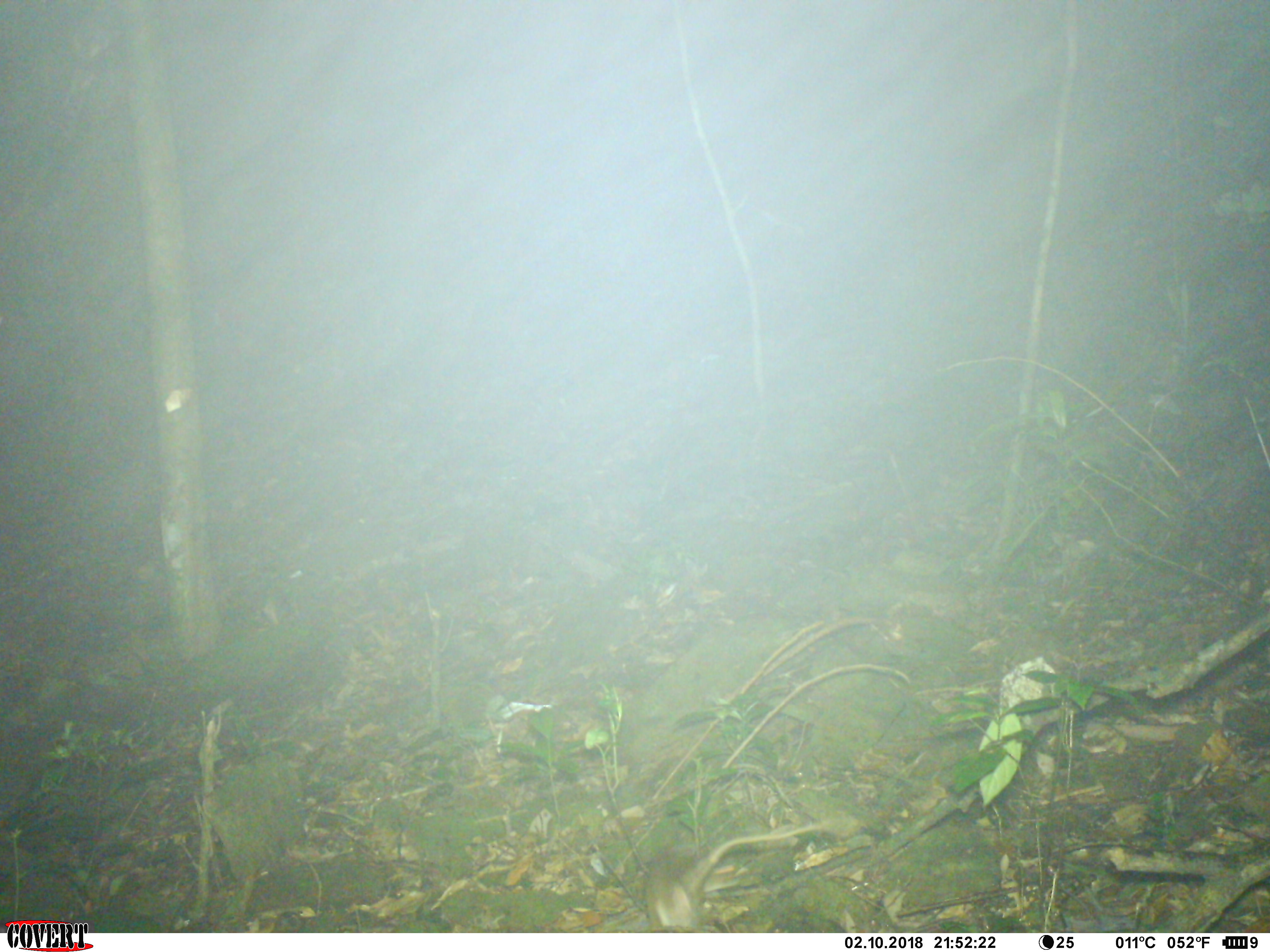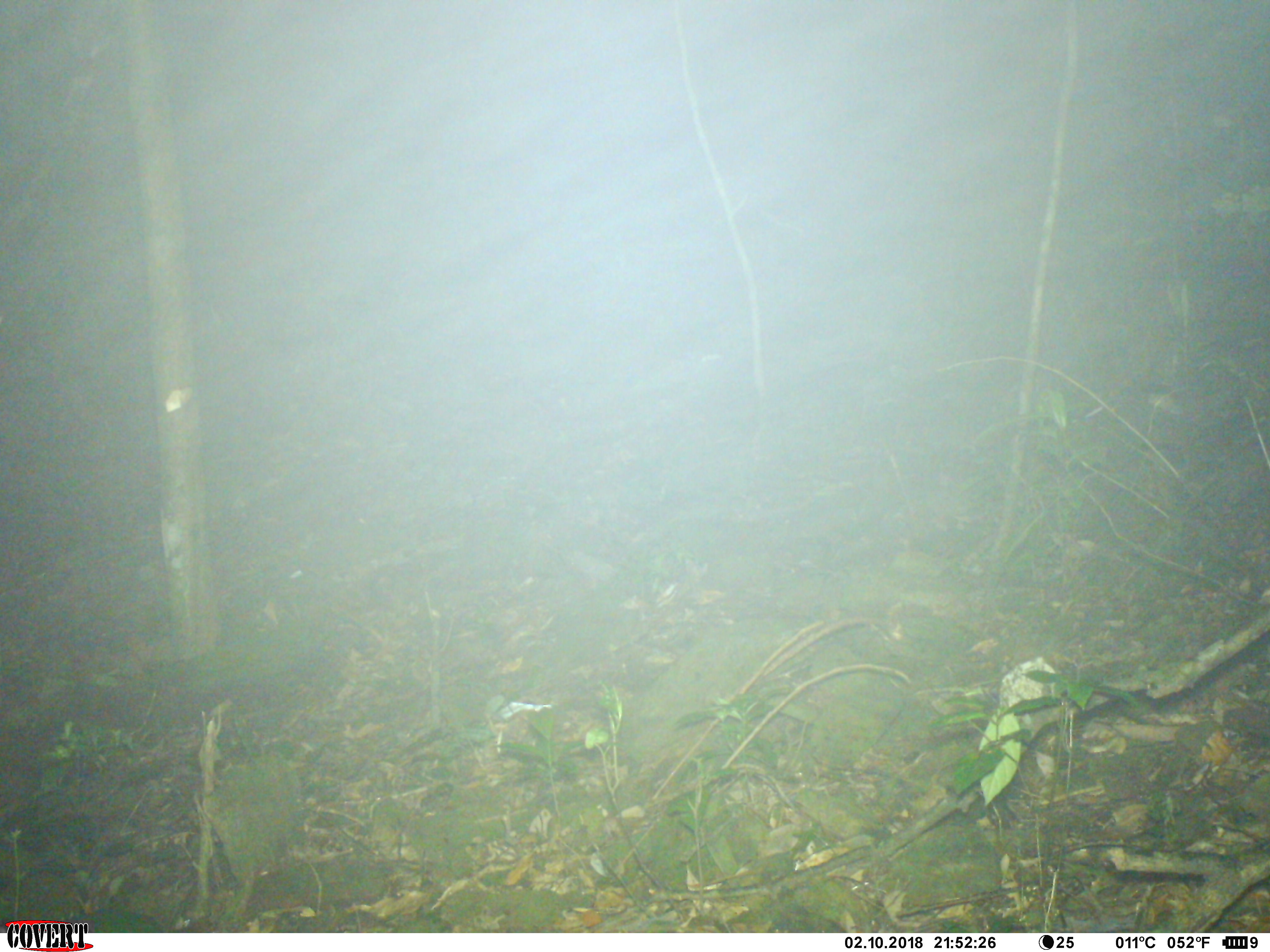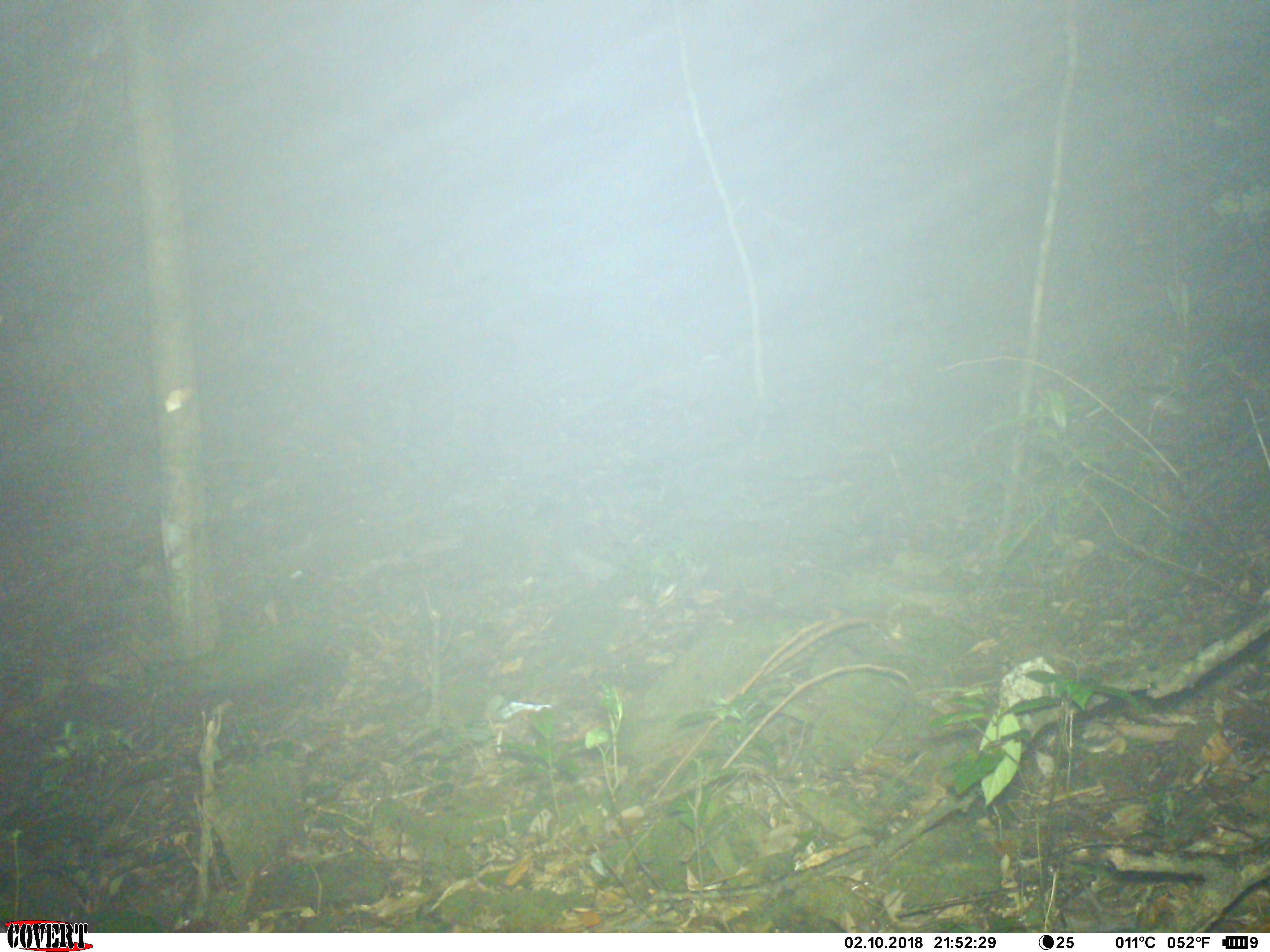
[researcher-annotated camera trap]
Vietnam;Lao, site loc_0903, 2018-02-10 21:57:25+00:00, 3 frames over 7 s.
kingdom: Animalia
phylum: Chordata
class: Mammalia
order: Rodentia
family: Muridae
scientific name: Muridae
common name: old-world mice and rats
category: unidentified murid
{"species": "unidentified murid (old-world mice and rats) (Muridae)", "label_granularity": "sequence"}